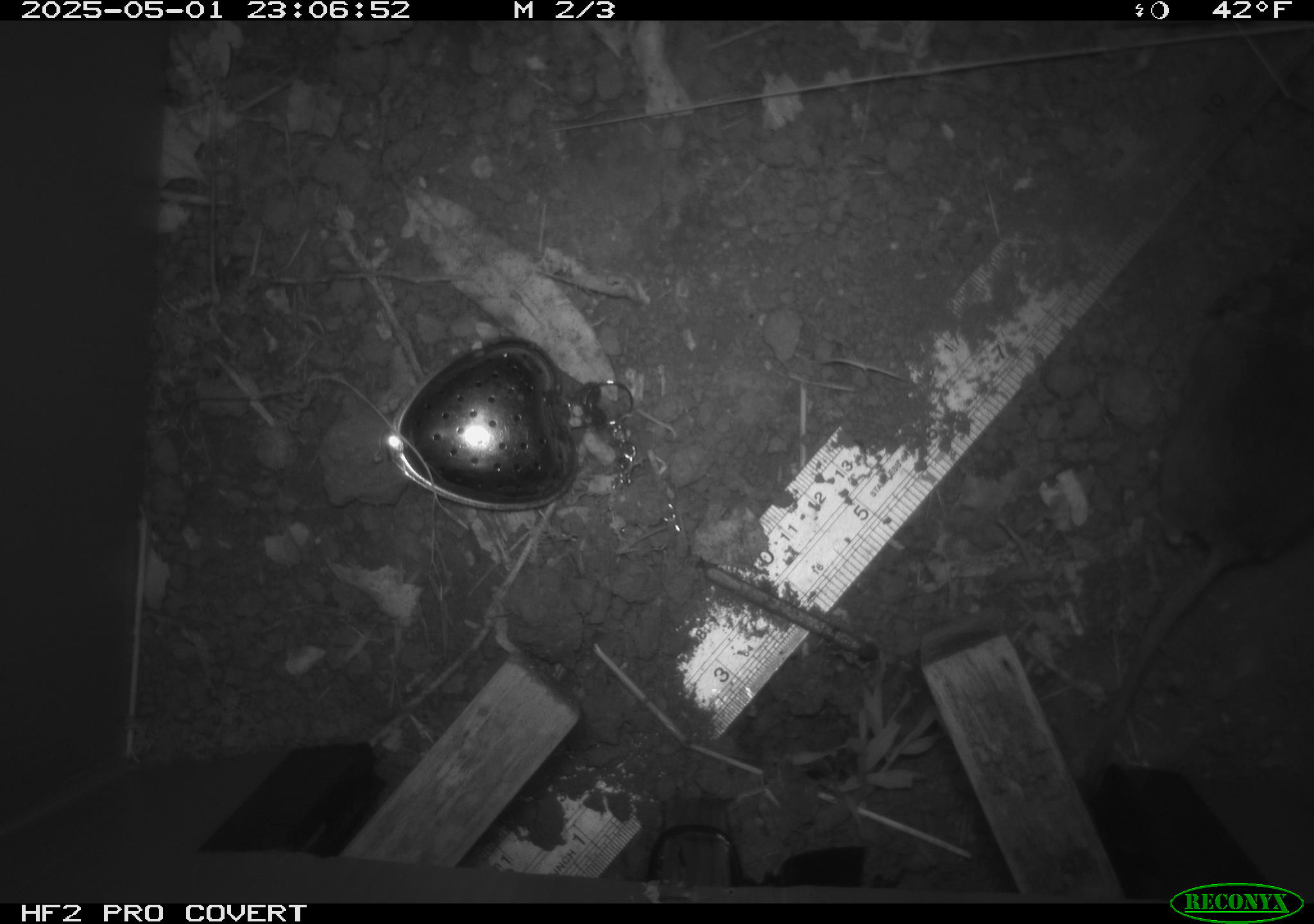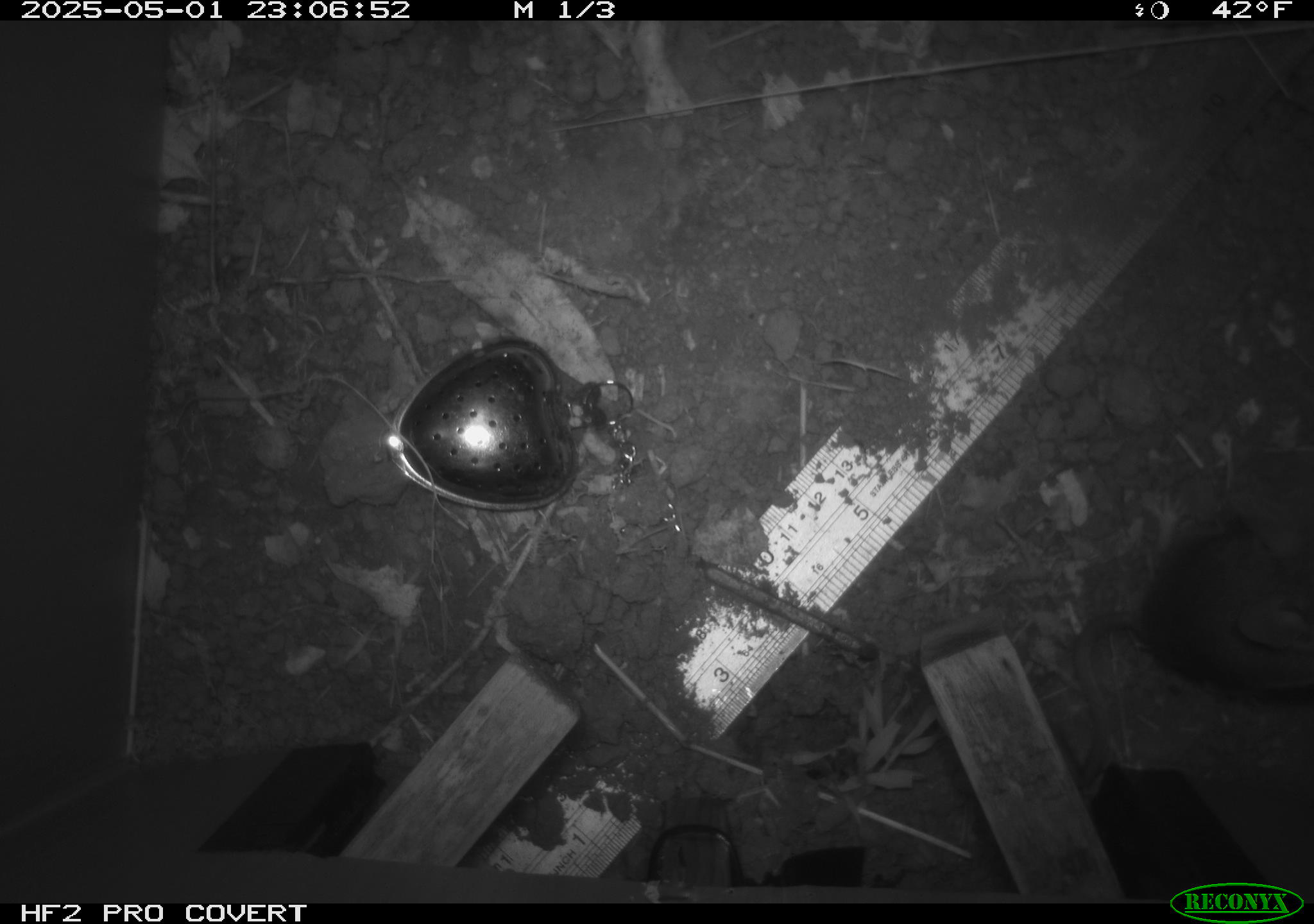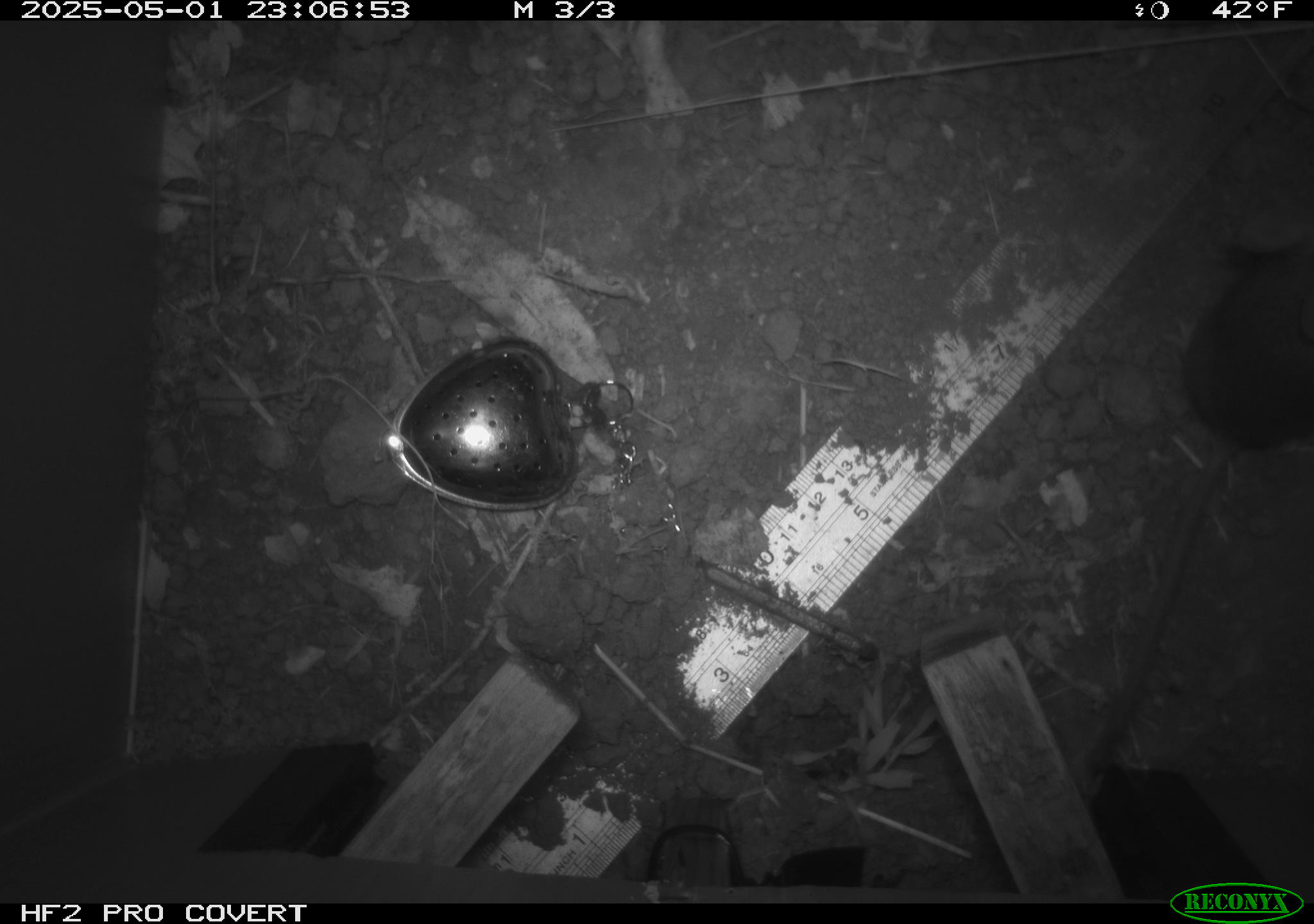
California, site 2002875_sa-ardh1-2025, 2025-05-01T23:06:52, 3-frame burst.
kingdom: Animalia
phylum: Chordata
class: Mammalia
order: Rodentia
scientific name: Rodentia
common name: mouse species